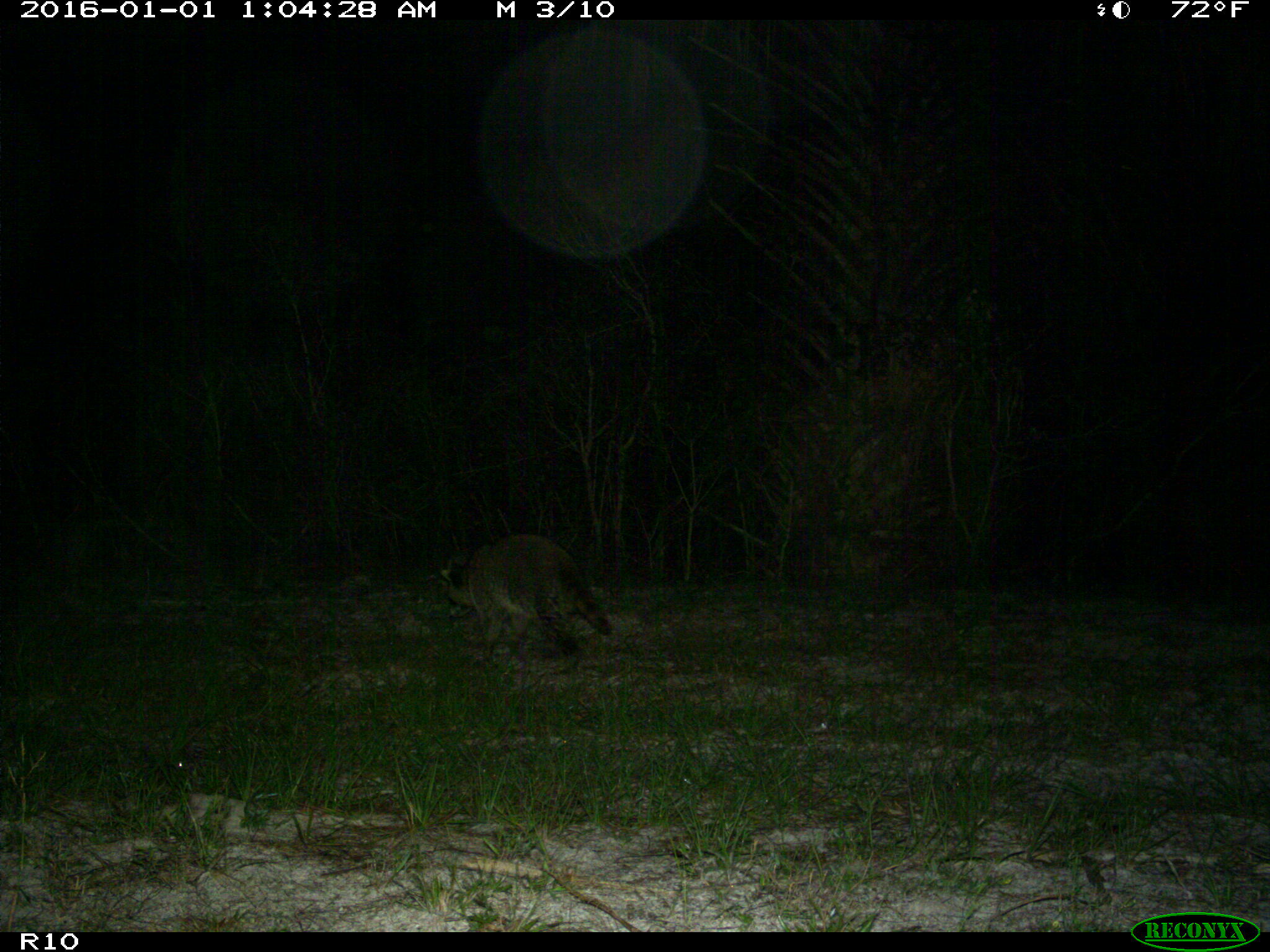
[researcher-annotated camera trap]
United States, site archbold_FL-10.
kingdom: Animalia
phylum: Chordata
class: Mammalia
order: Carnivora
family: Procyonidae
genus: Procyon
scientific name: Procyon lotor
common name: common raccoon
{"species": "Procyon lotor (common raccoon)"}